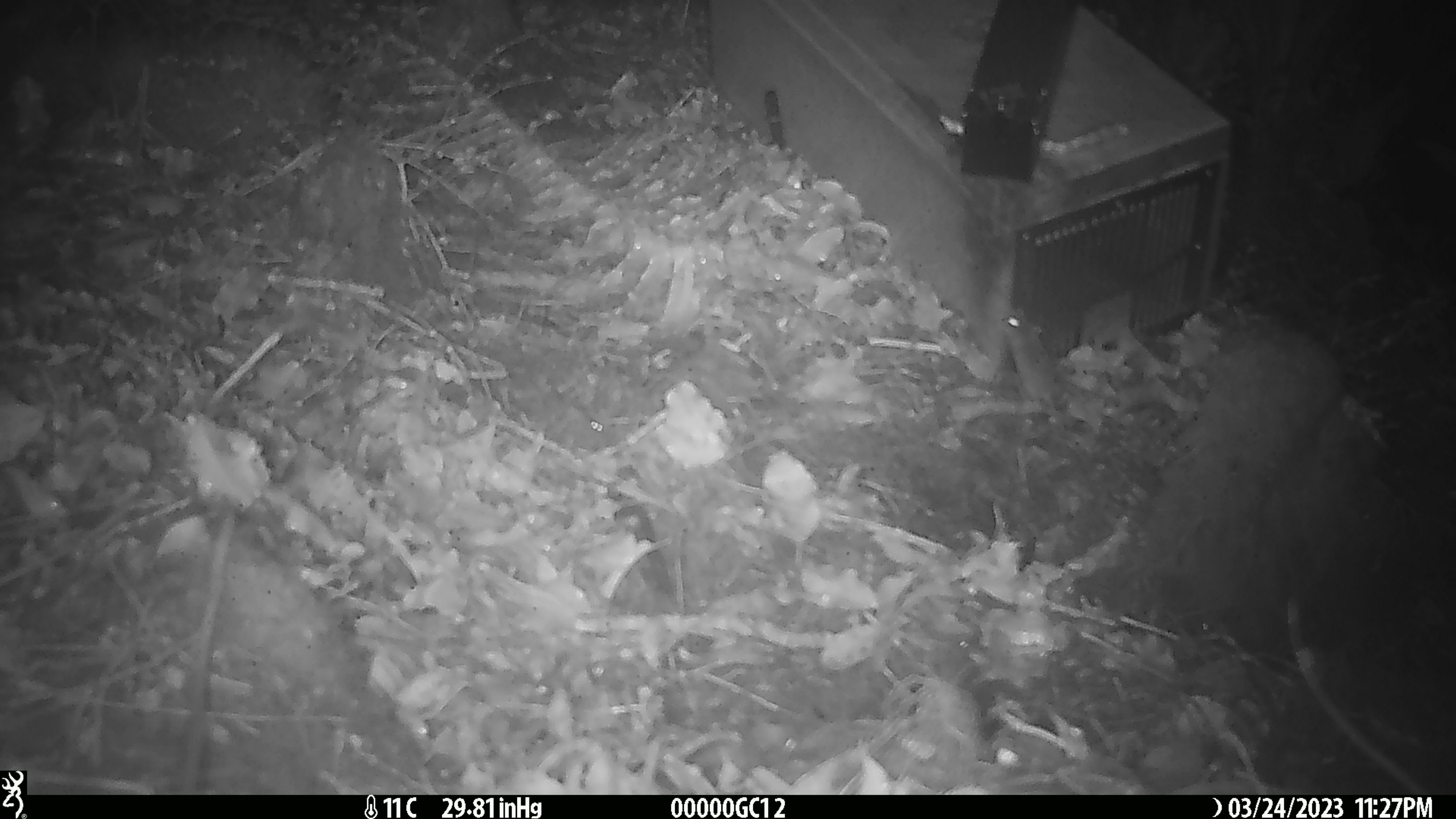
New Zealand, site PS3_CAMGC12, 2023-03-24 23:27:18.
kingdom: Animalia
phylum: Chordata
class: Mammalia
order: Rodentia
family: Muridae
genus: Mus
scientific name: Mus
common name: mouse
Mouse (Mus).